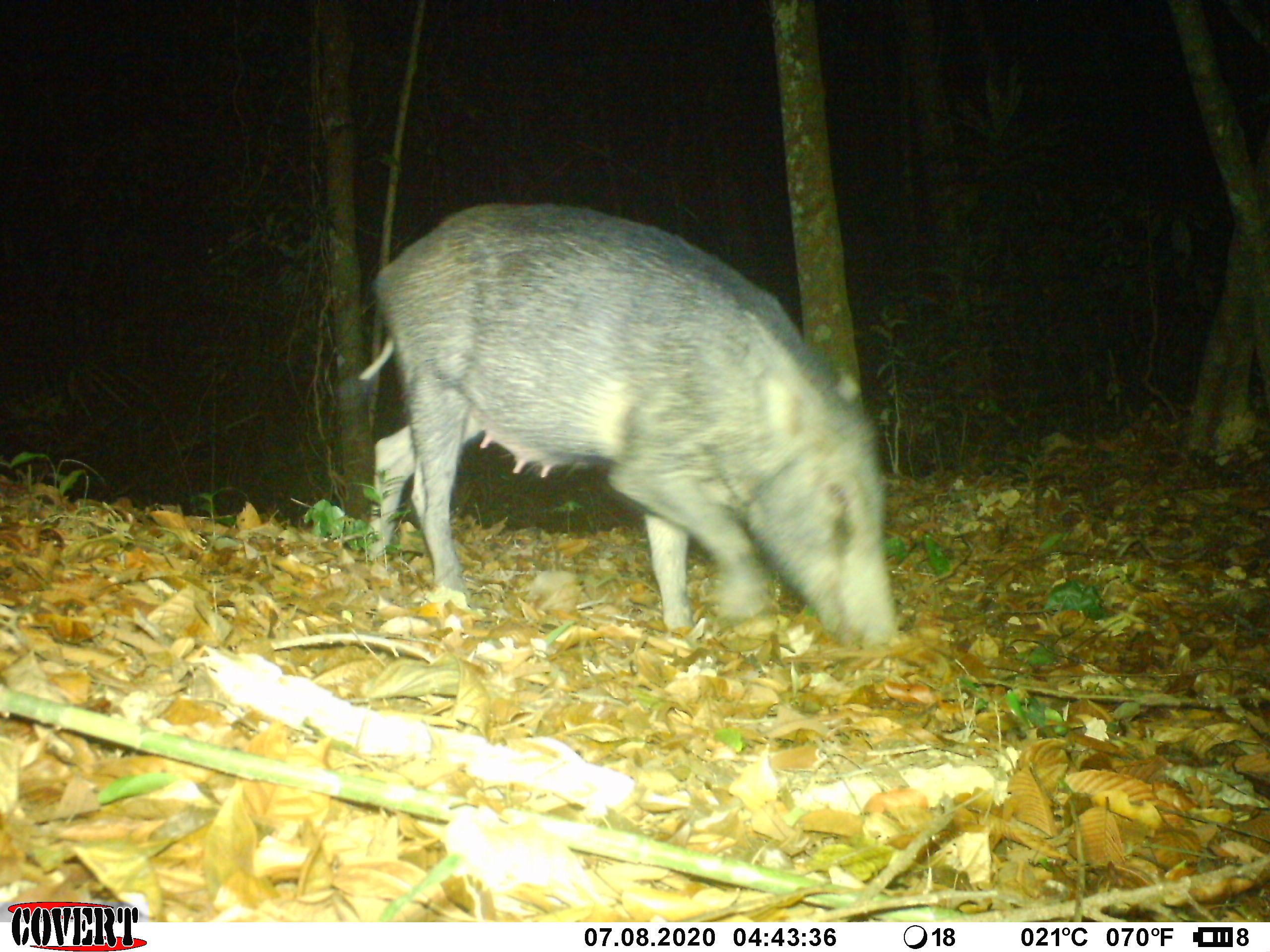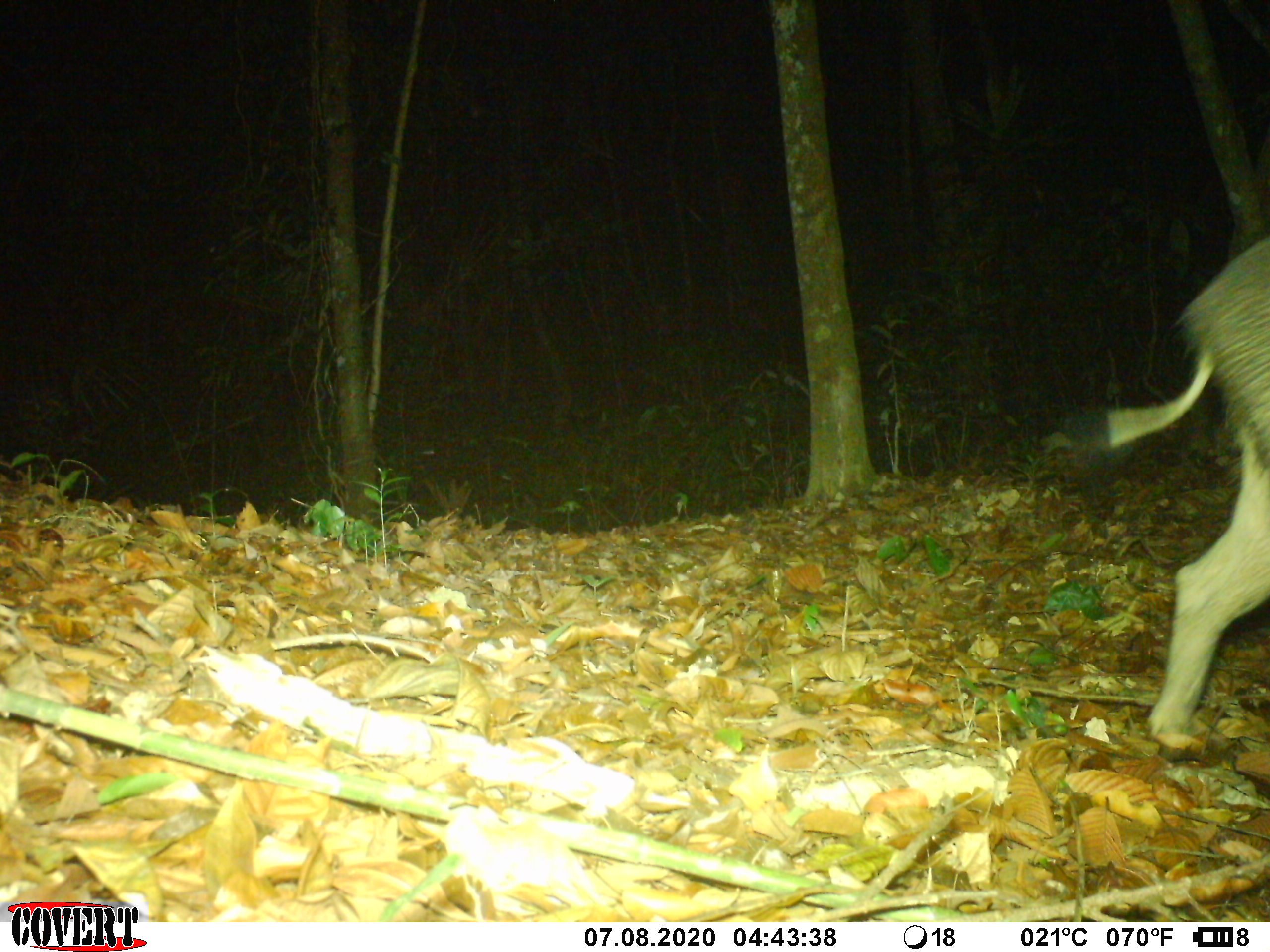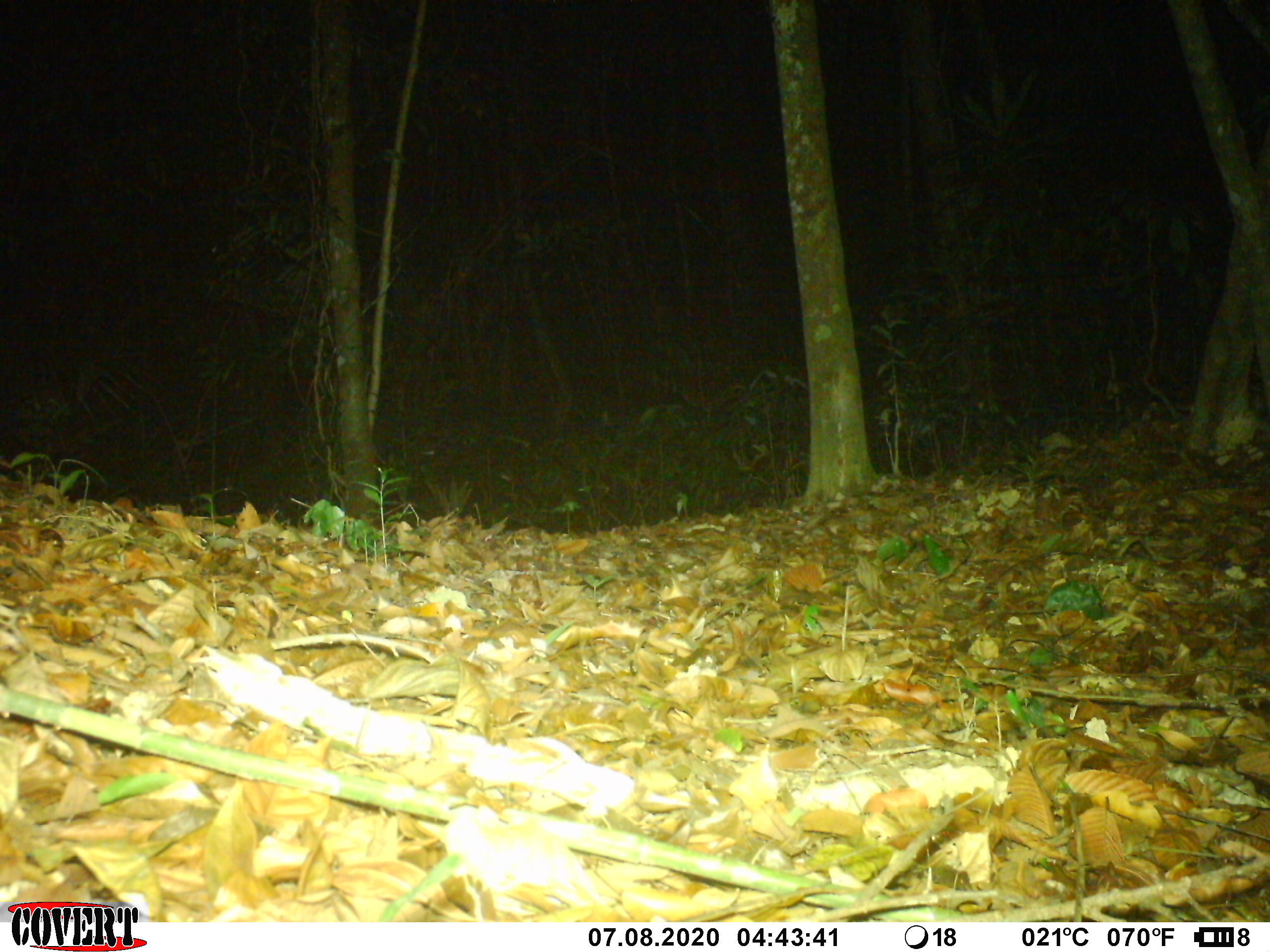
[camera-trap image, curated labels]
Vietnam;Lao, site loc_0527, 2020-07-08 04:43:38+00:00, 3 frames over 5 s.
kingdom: Animalia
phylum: Chordata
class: Mammalia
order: Artiodactyla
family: Suidae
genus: Sus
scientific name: Sus scrofa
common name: eurasian wild pig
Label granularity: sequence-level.